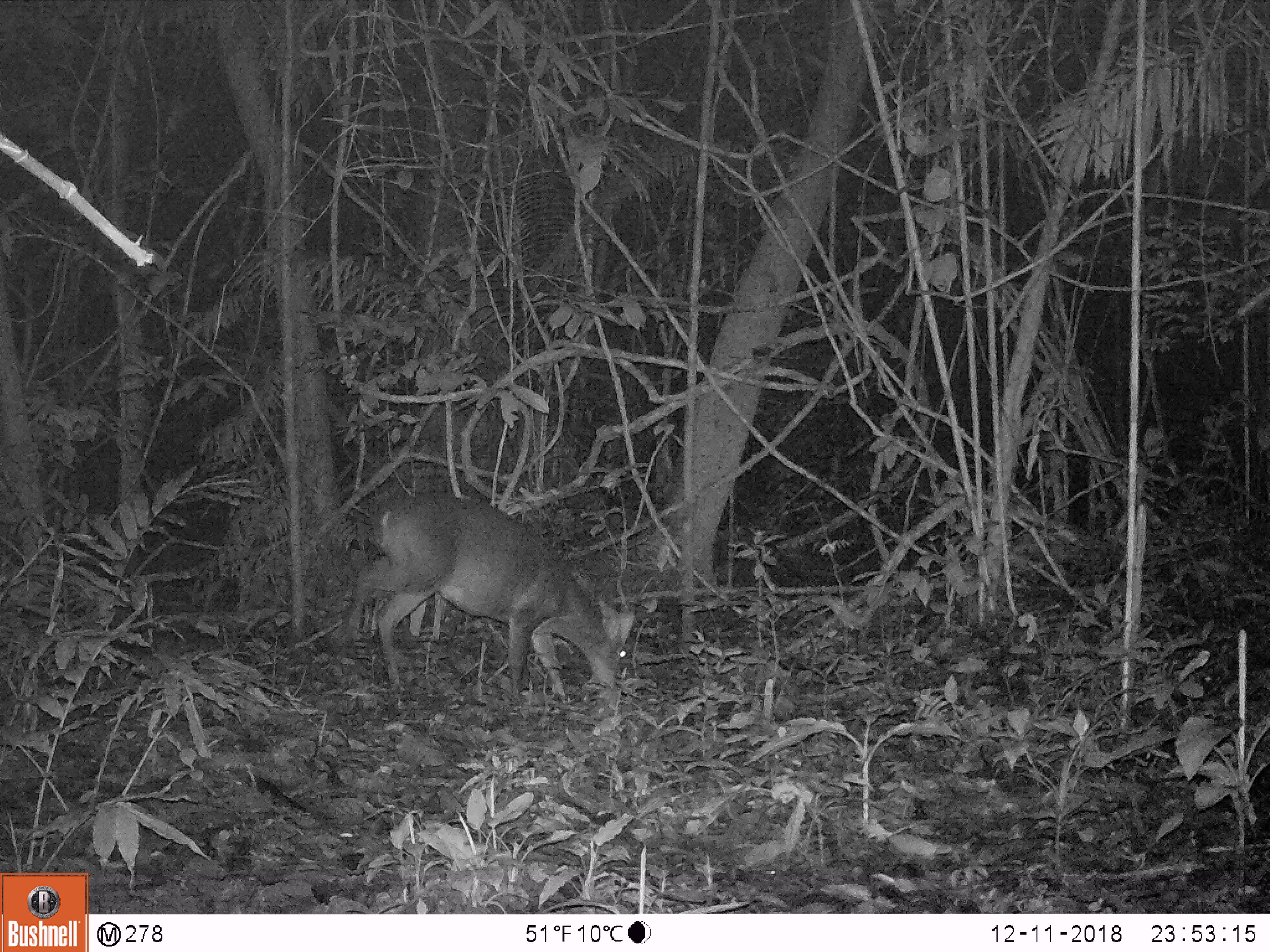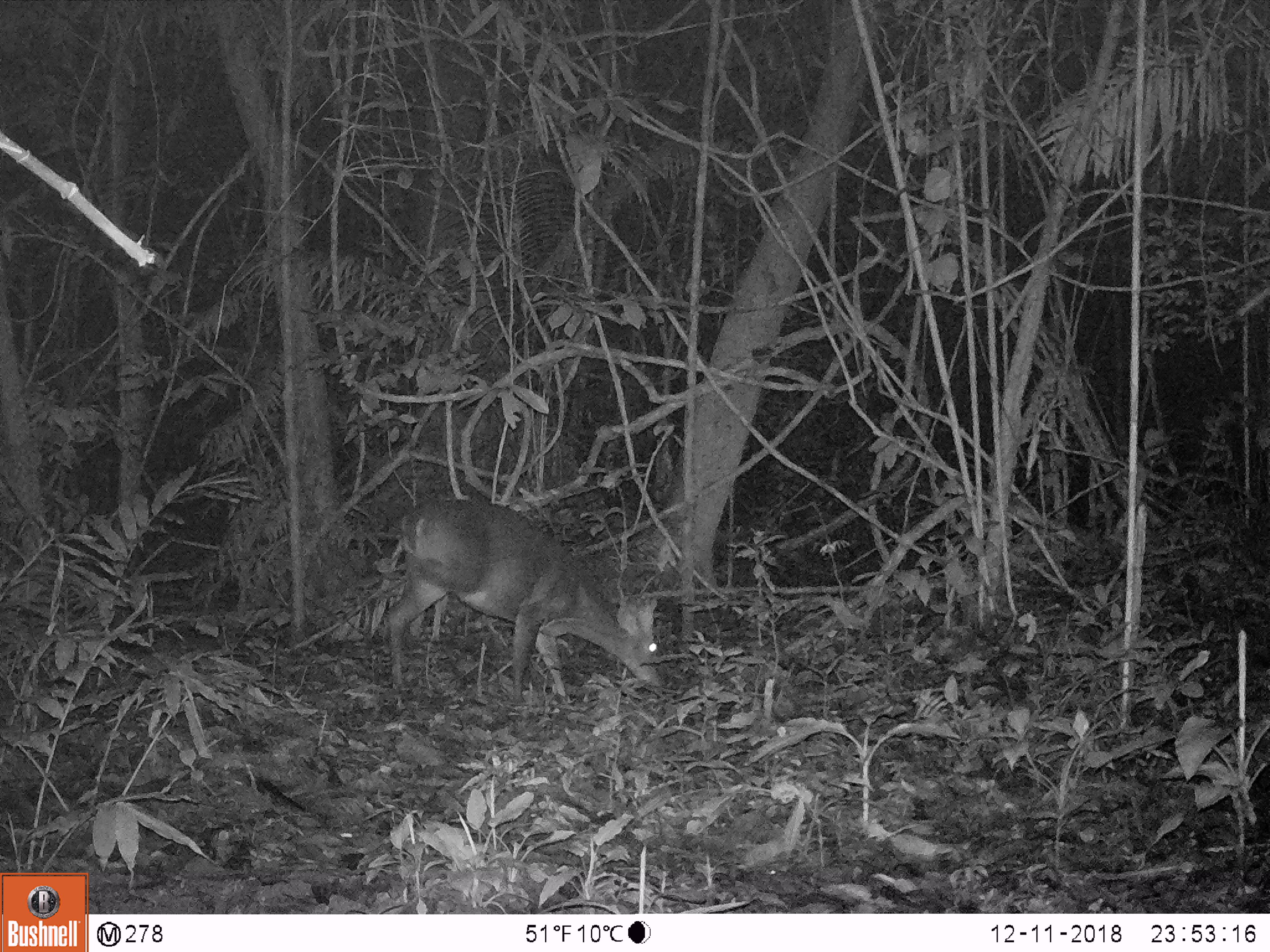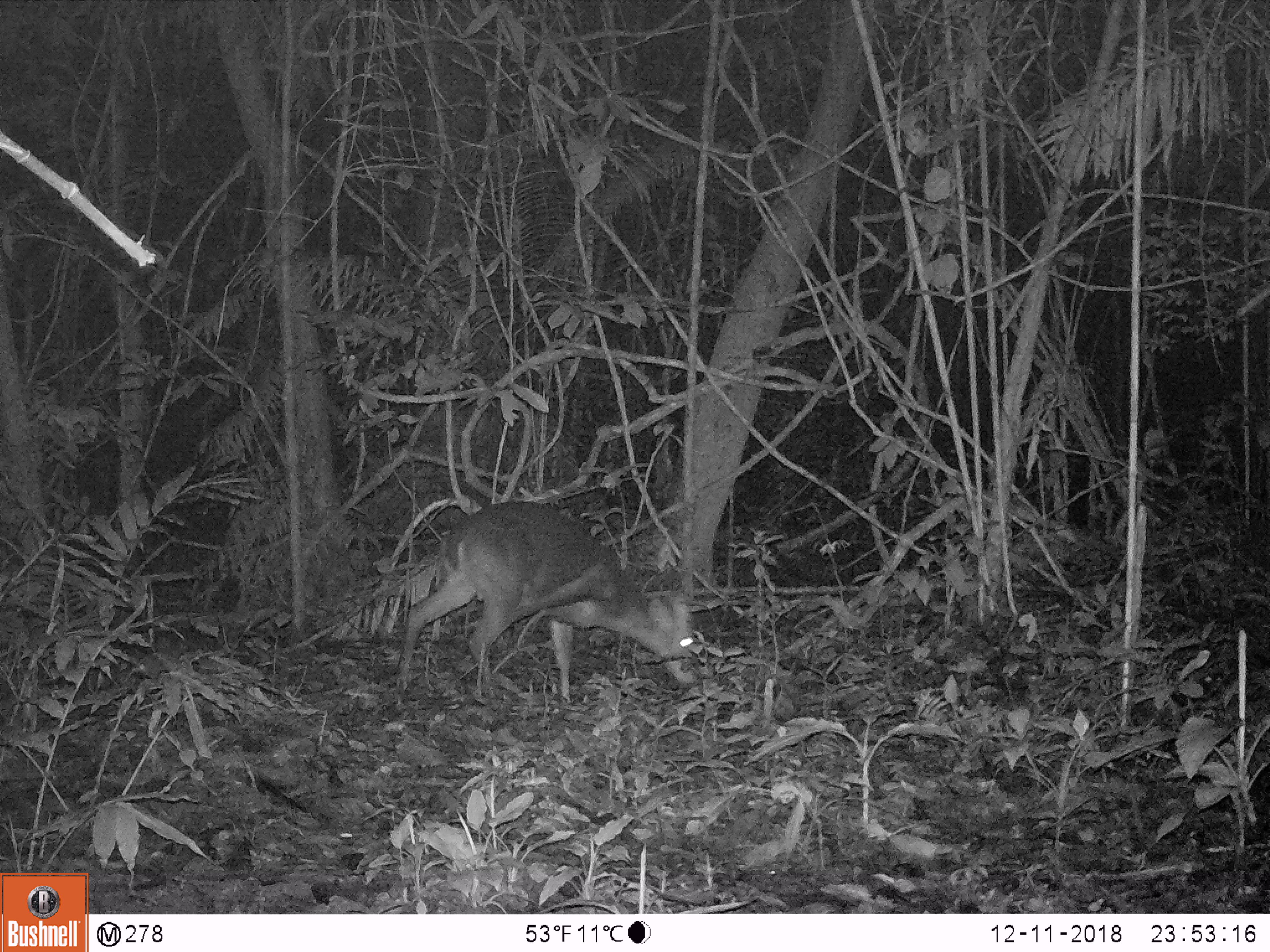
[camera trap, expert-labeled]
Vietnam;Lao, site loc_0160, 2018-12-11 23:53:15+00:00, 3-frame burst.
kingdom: Animalia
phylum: Chordata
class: Mammalia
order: Artiodactyla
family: Cervidae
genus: Muntiacus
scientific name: Muntiacus vuquangensis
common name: large-antlered muntjac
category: large antlered muntjac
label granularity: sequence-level